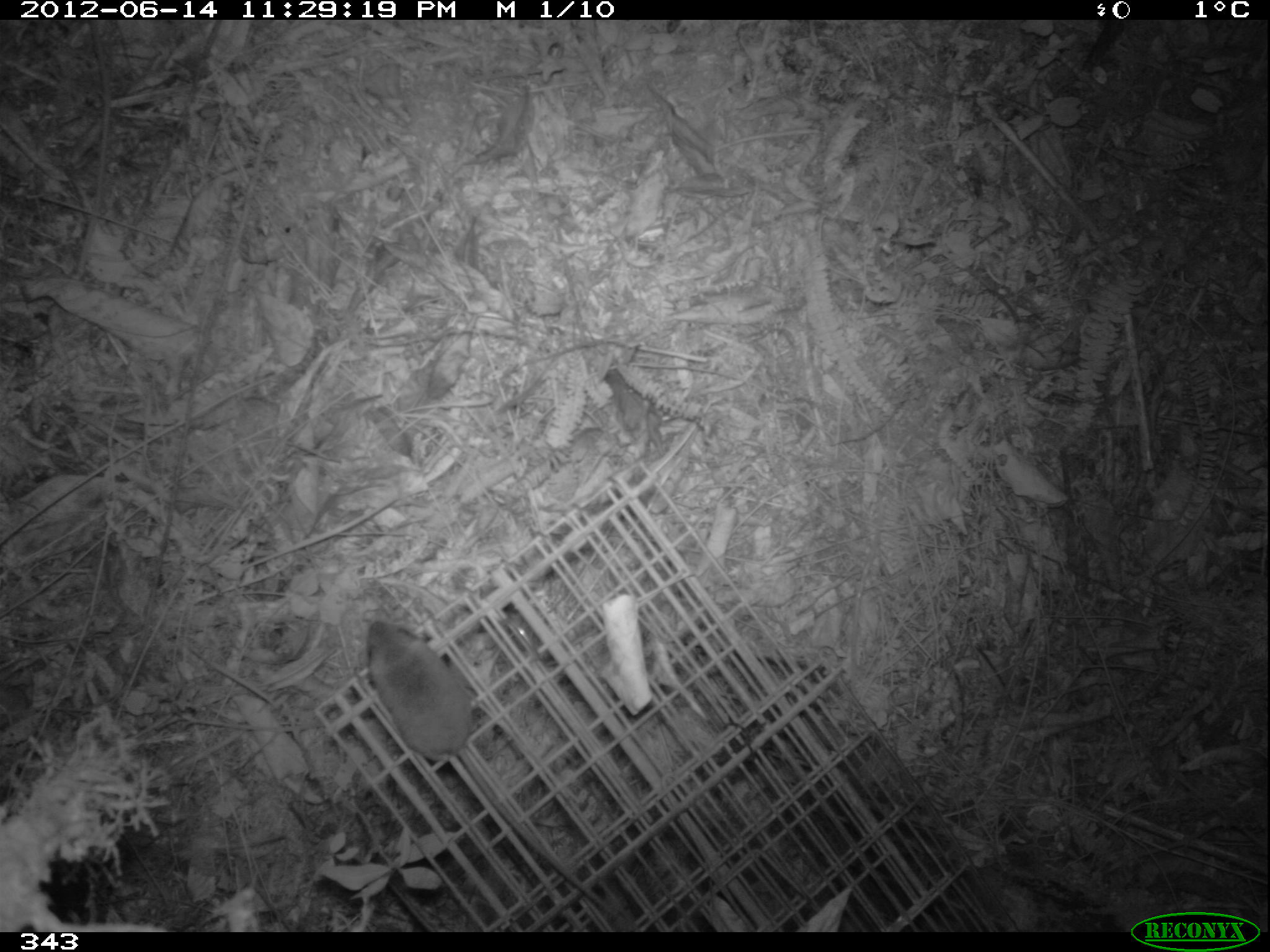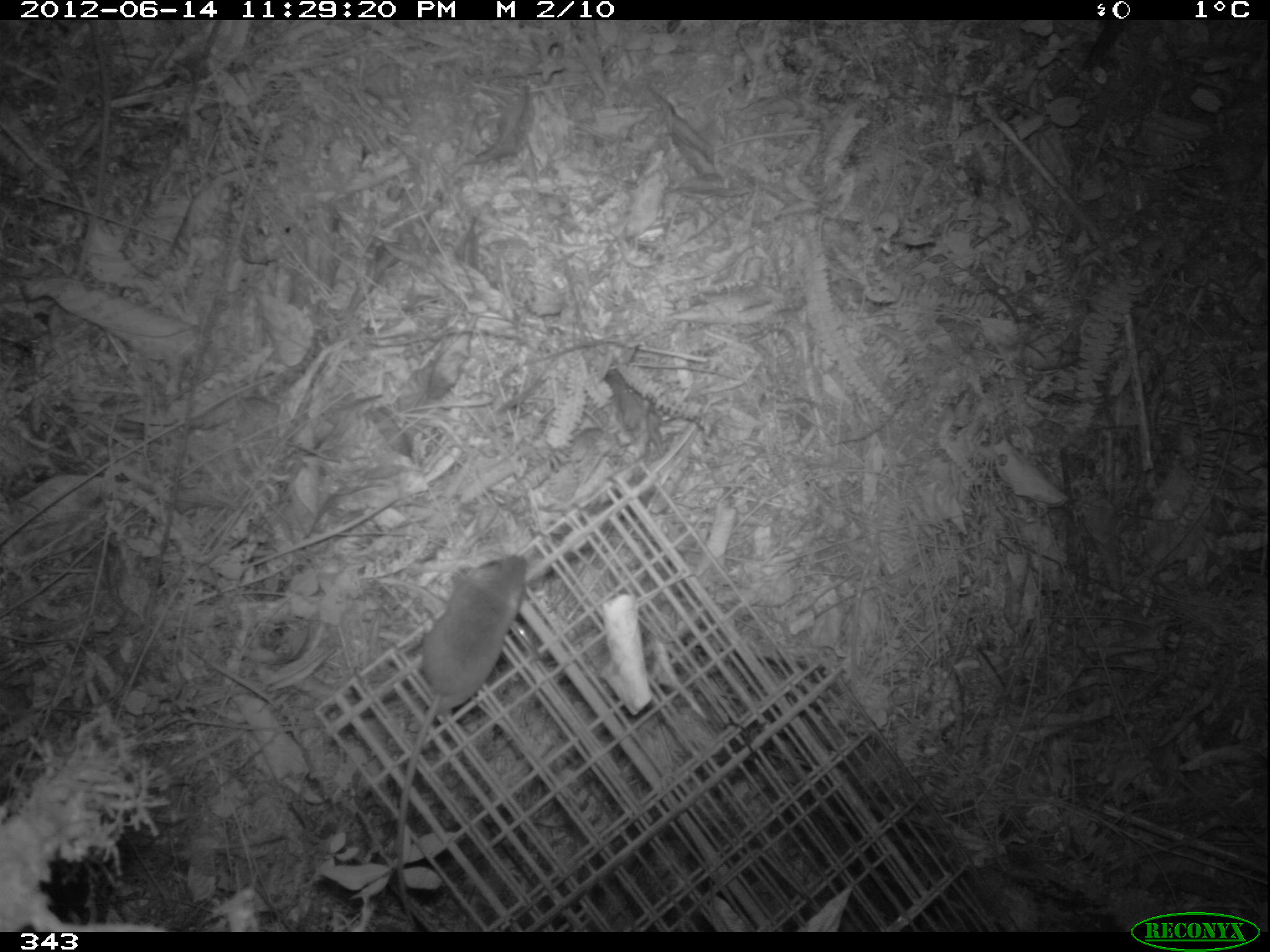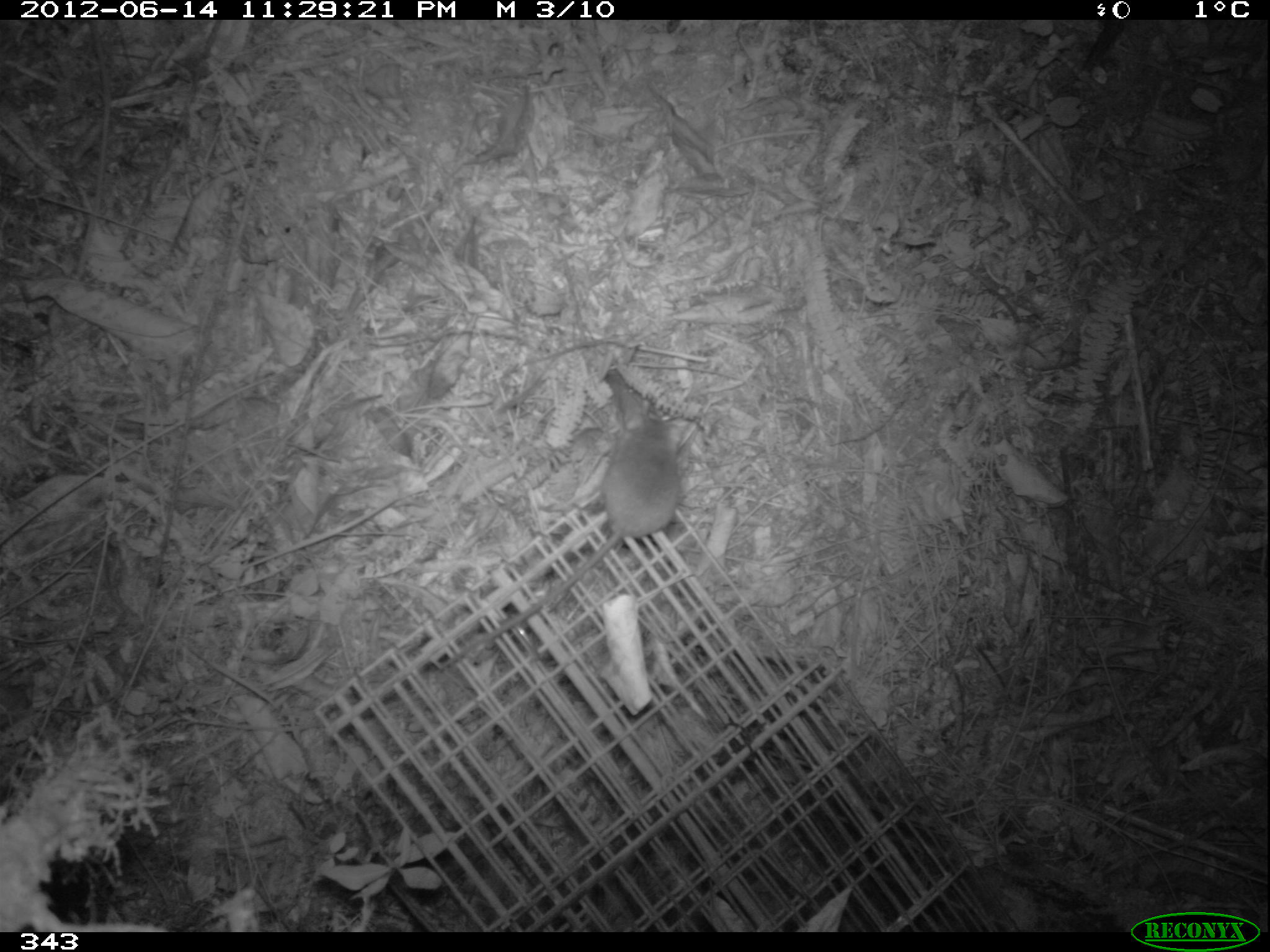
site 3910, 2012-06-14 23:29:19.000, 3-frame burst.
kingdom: Animalia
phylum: Chordata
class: Mammalia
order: Rodentia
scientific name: Rodentia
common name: rodents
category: unknown rodent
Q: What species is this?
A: Unknown rodent (rodents) (Rodentia).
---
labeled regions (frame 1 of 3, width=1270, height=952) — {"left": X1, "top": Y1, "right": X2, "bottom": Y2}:
unknown rodent: {"left": 366, "top": 622, "right": 627, "bottom": 922}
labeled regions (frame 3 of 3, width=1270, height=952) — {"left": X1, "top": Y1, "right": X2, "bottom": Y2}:
unknown rodent: {"left": 437, "top": 386, "right": 681, "bottom": 677}